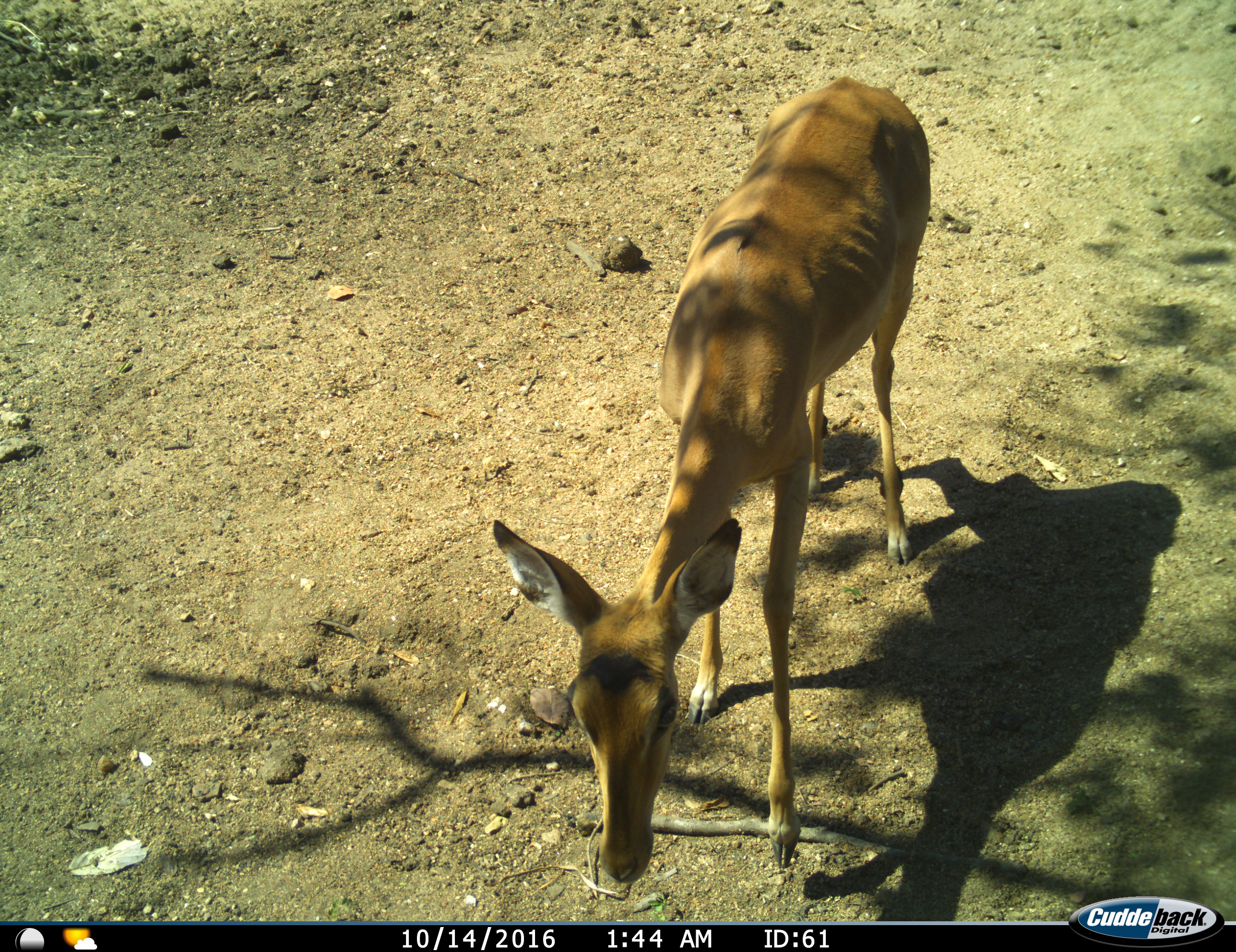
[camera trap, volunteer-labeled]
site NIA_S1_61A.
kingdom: Animalia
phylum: Chordata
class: Mammalia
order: Artiodactyla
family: Bovidae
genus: Aepyceros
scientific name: Aepyceros melampus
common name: impala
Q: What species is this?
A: Impala (Aepyceros melampus).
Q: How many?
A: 1.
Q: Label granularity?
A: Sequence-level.